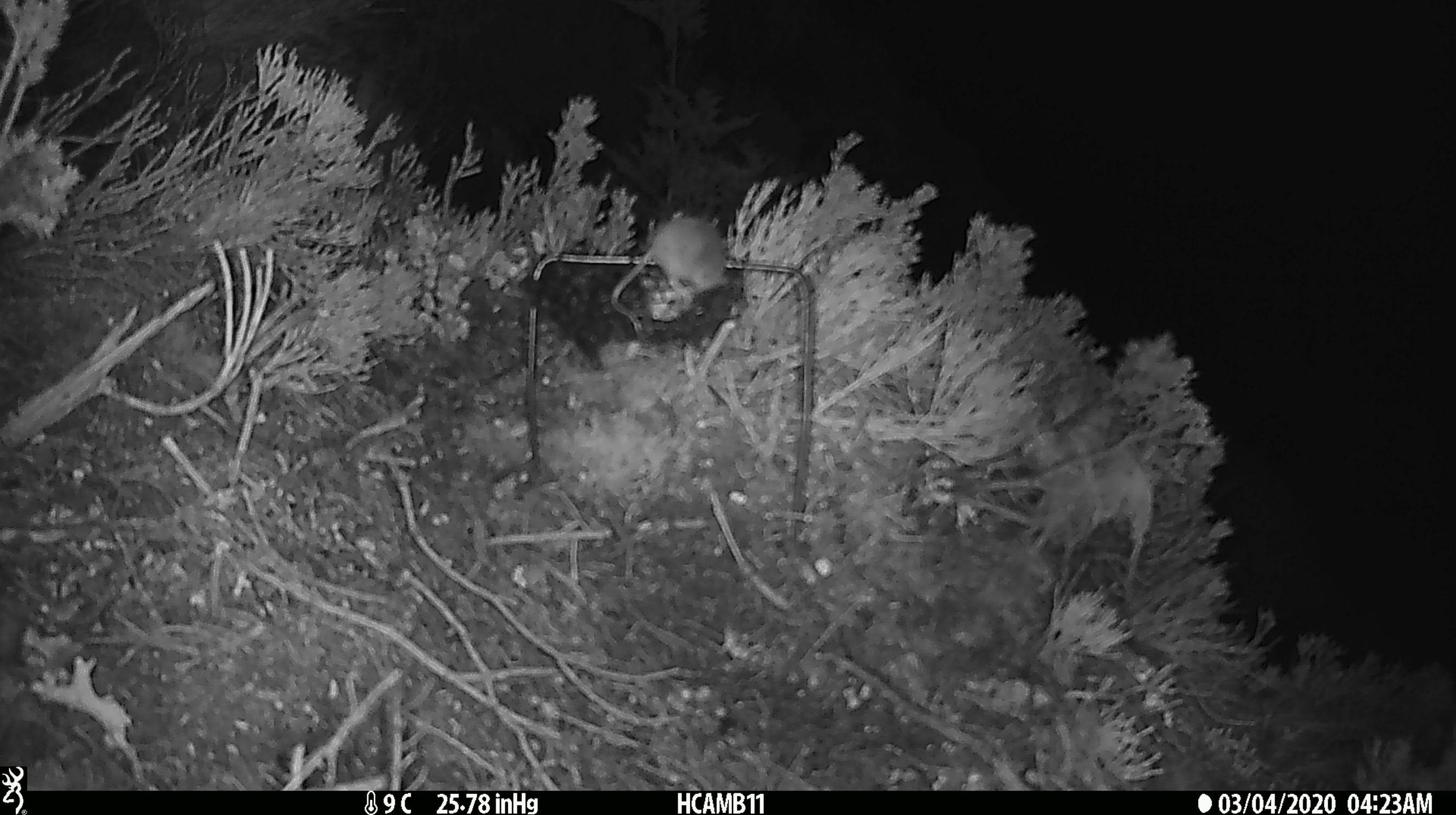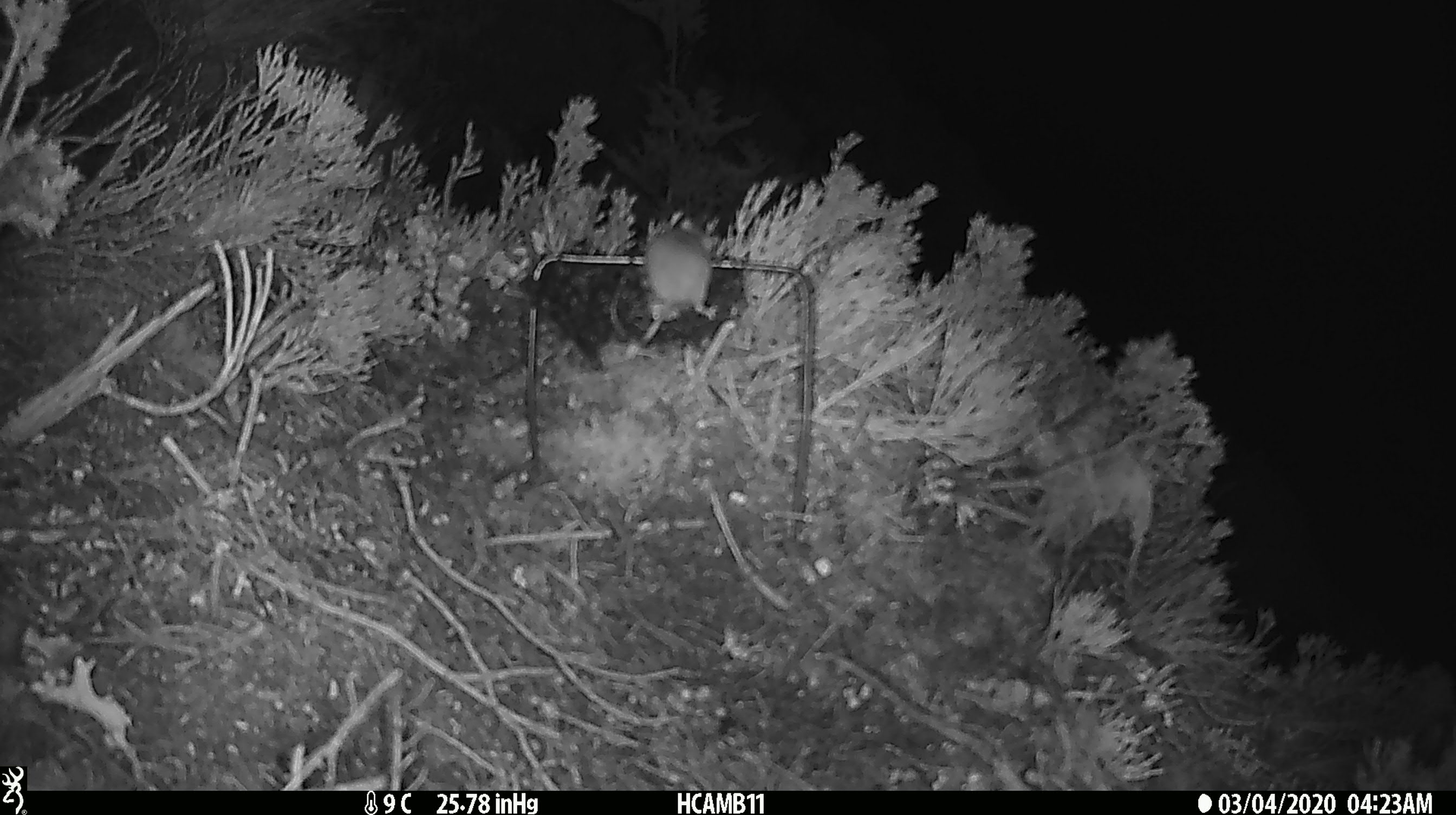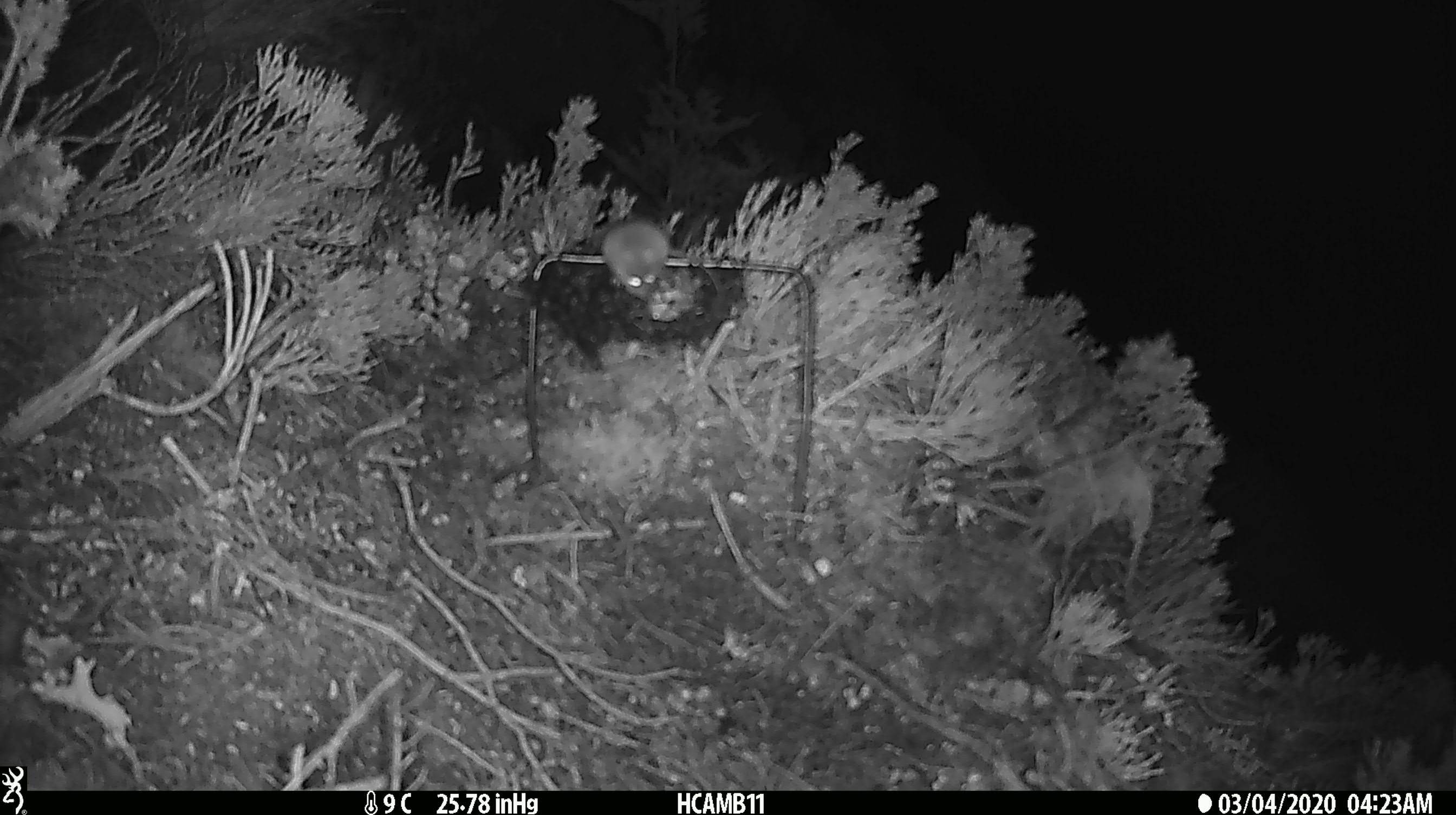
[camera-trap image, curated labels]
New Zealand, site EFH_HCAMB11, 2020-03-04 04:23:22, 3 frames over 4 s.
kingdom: Animalia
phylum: Chordata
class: Mammalia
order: Rodentia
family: Muridae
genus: Mus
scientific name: Mus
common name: mouse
Mouse (Mus).